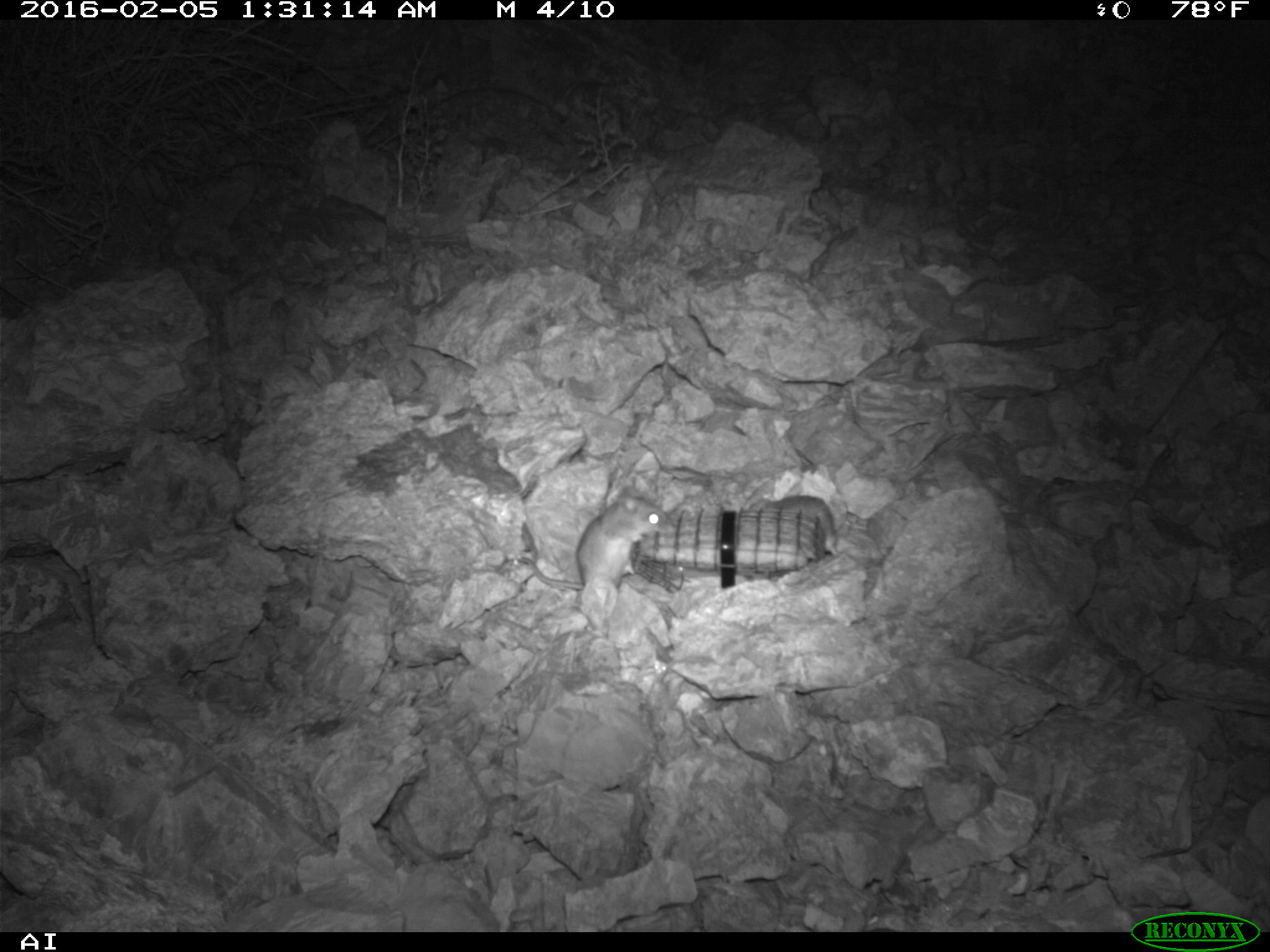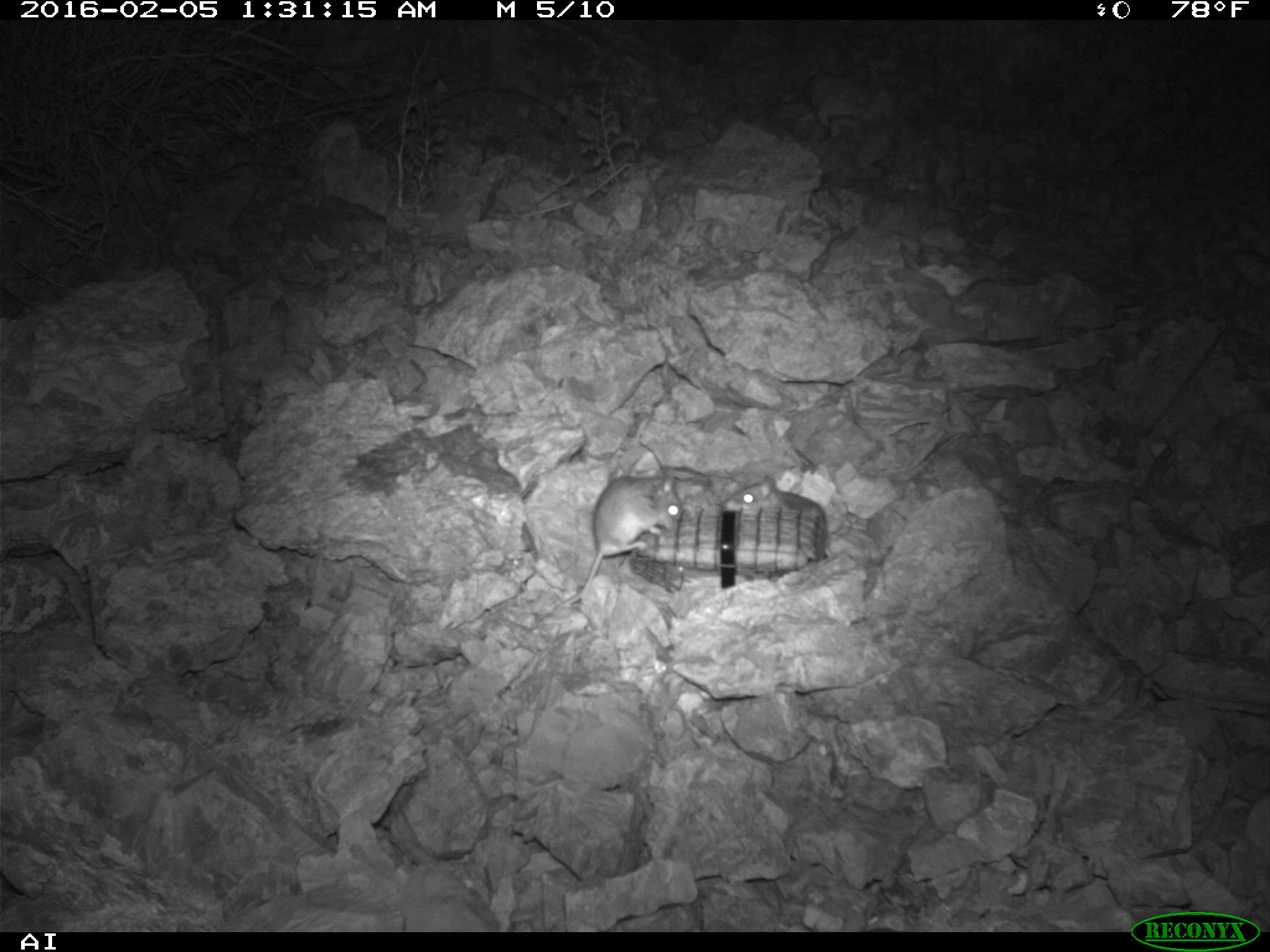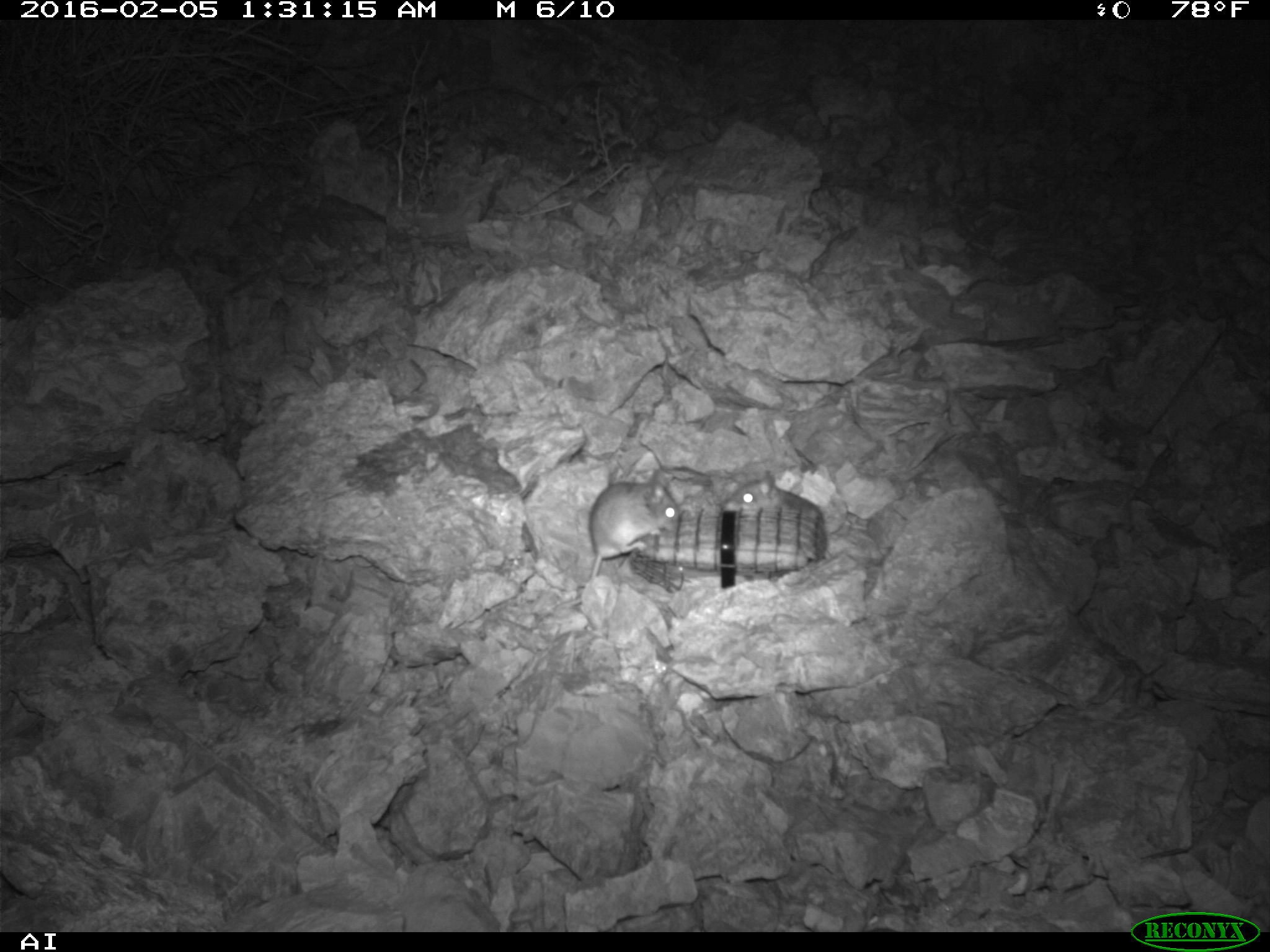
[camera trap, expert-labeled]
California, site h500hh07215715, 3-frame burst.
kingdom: Animalia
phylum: Chordata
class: Mammalia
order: Rodentia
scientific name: Rodentia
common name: rodent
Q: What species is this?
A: Rodent (Rodentia).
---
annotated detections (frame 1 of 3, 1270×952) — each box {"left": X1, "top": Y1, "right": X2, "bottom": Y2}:
rodent: {"left": 504, "top": 486, "right": 673, "bottom": 597}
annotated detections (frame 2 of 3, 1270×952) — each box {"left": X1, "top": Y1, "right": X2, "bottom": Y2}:
rodent: {"left": 548, "top": 461, "right": 683, "bottom": 606}; {"left": 724, "top": 474, "right": 827, "bottom": 563}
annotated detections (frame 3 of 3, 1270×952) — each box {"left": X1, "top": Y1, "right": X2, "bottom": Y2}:
rodent: {"left": 565, "top": 480, "right": 679, "bottom": 601}; {"left": 719, "top": 467, "right": 781, "bottom": 511}